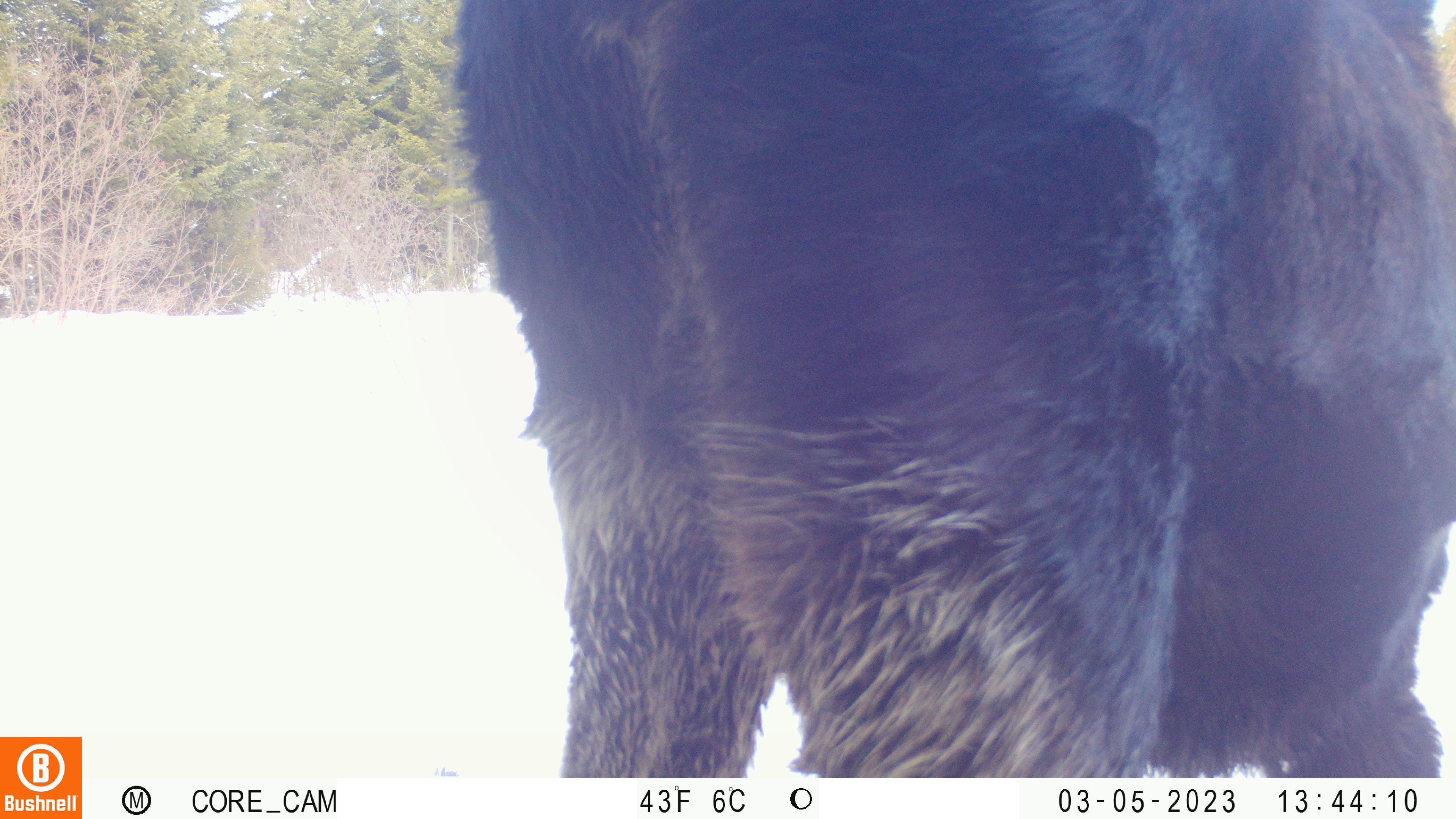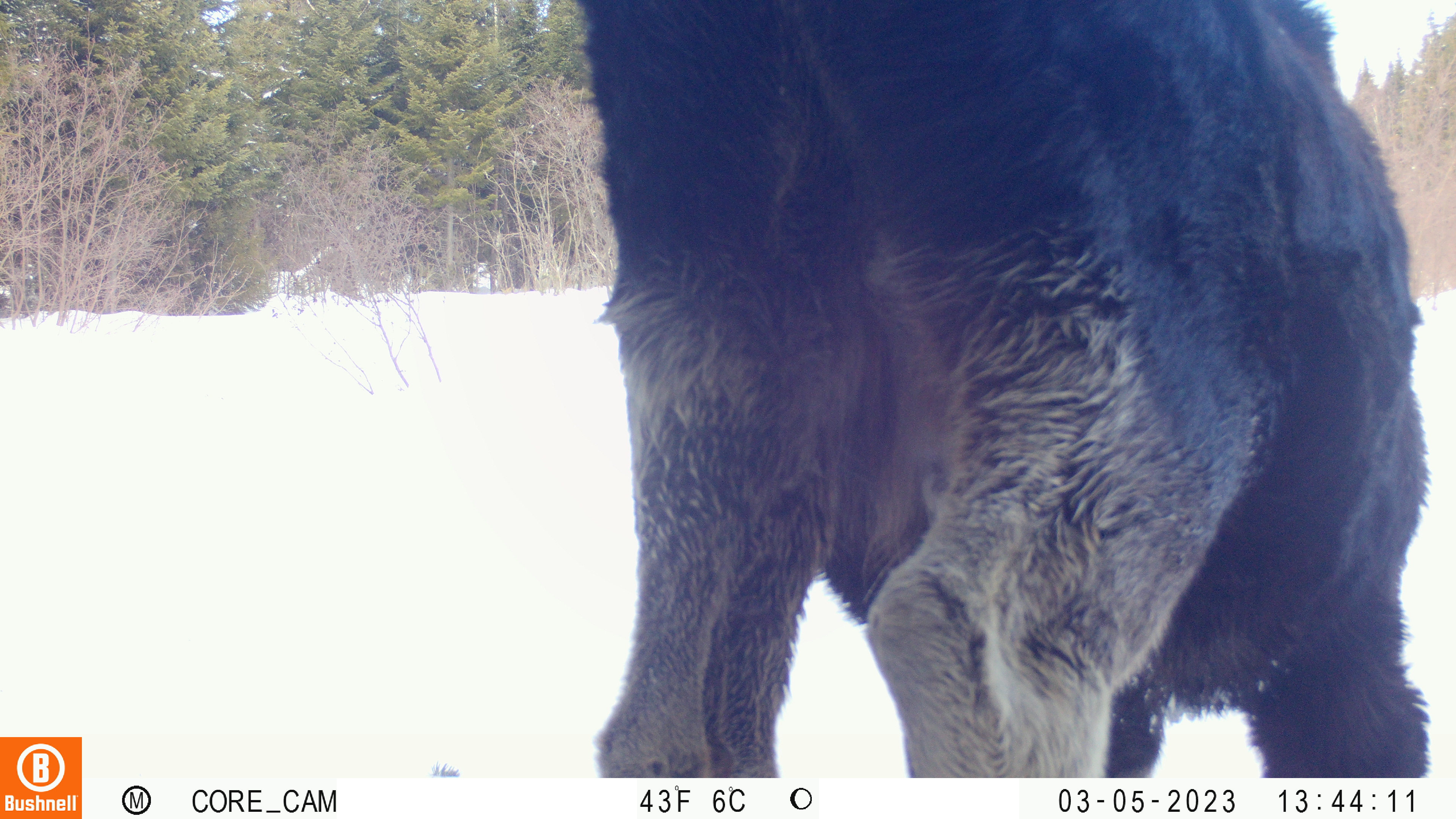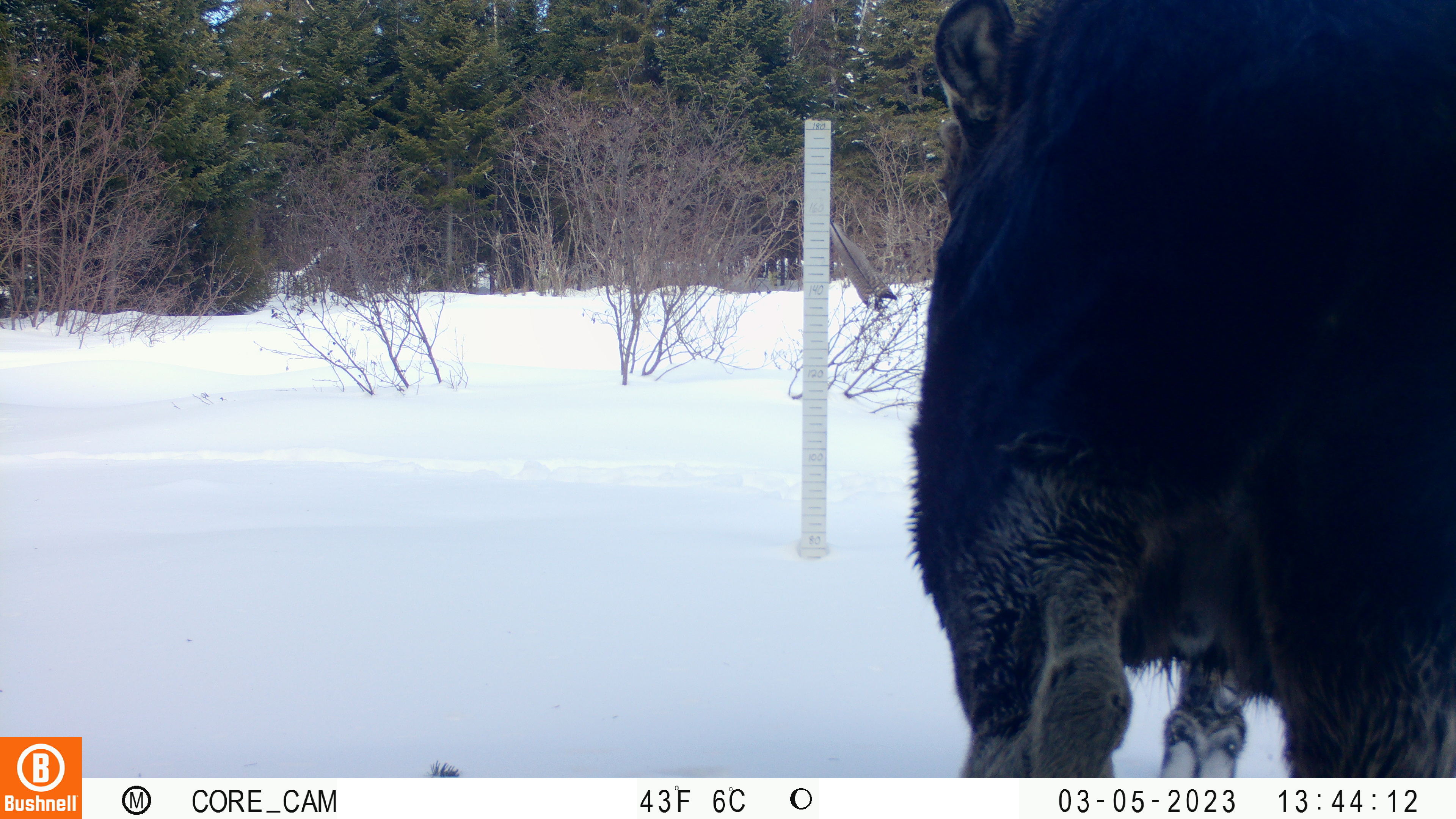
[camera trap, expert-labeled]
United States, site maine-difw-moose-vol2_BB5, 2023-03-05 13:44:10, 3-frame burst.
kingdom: Animalia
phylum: Chordata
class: Mammalia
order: Artiodactyla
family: Cervidae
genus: Alces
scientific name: Alces alces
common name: moose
Moose (Alces alces).